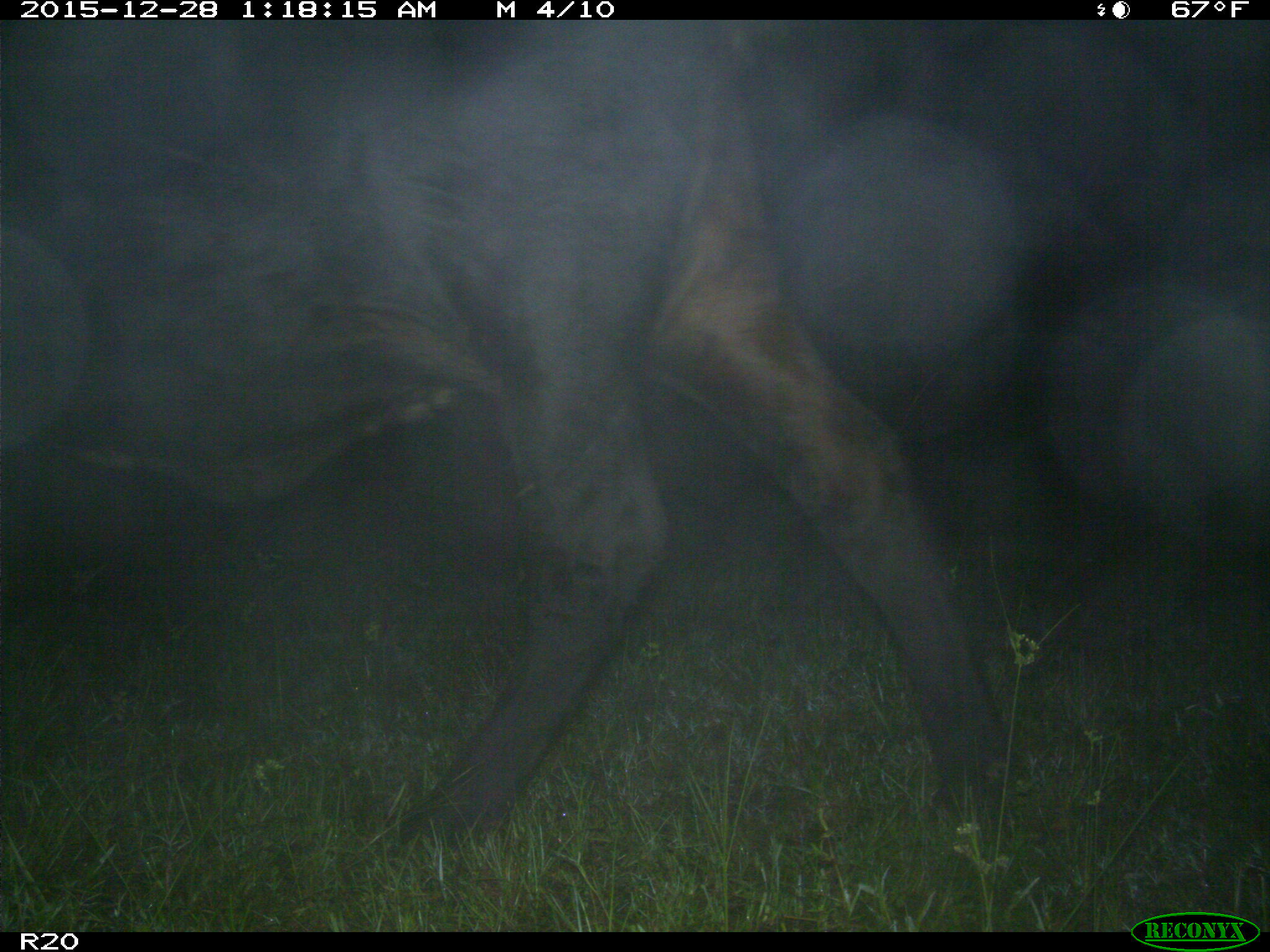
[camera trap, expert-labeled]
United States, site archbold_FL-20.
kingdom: Animalia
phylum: Chordata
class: Mammalia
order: Artiodactyla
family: Bovidae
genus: Bos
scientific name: Bos taurus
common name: domestic cow